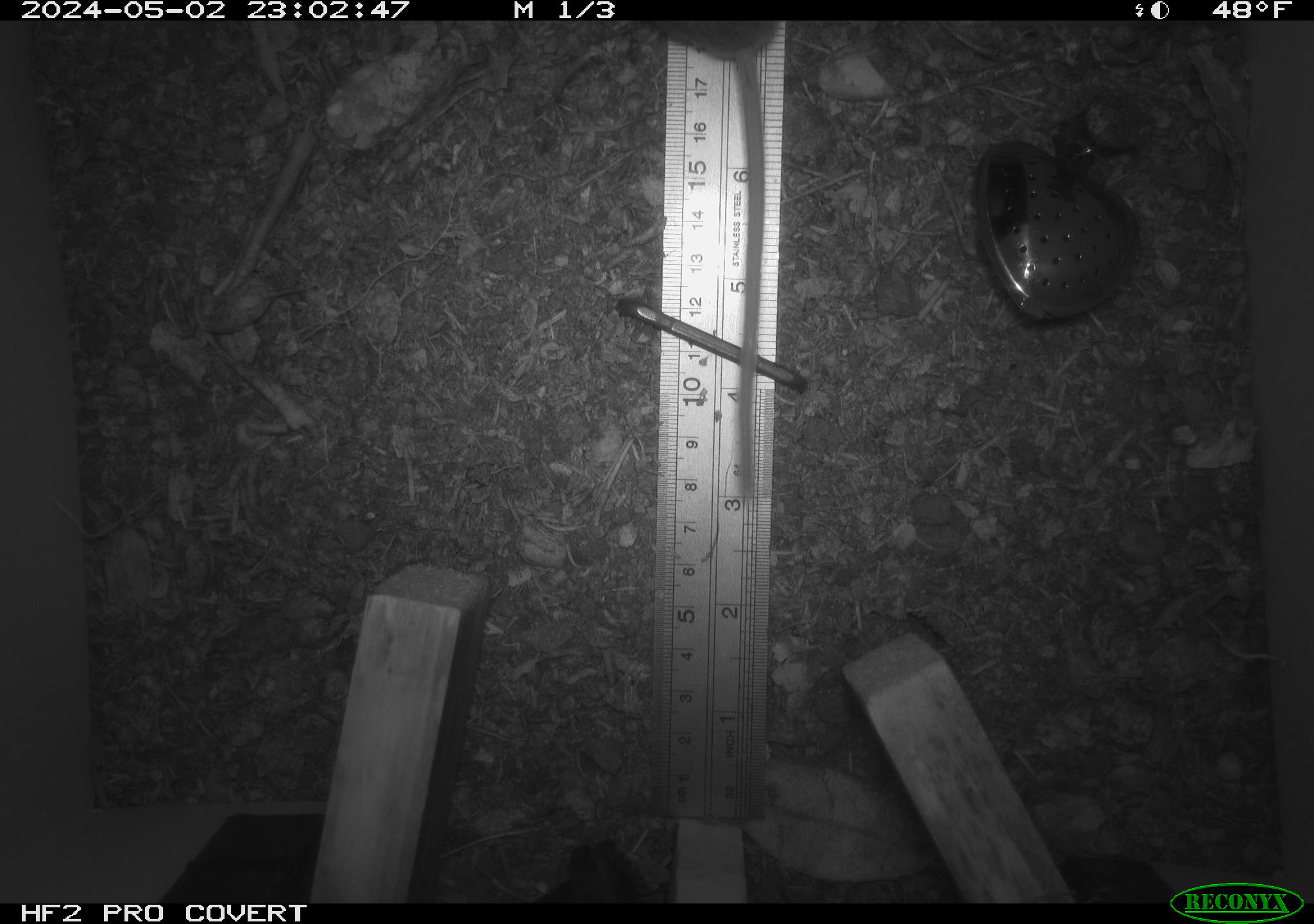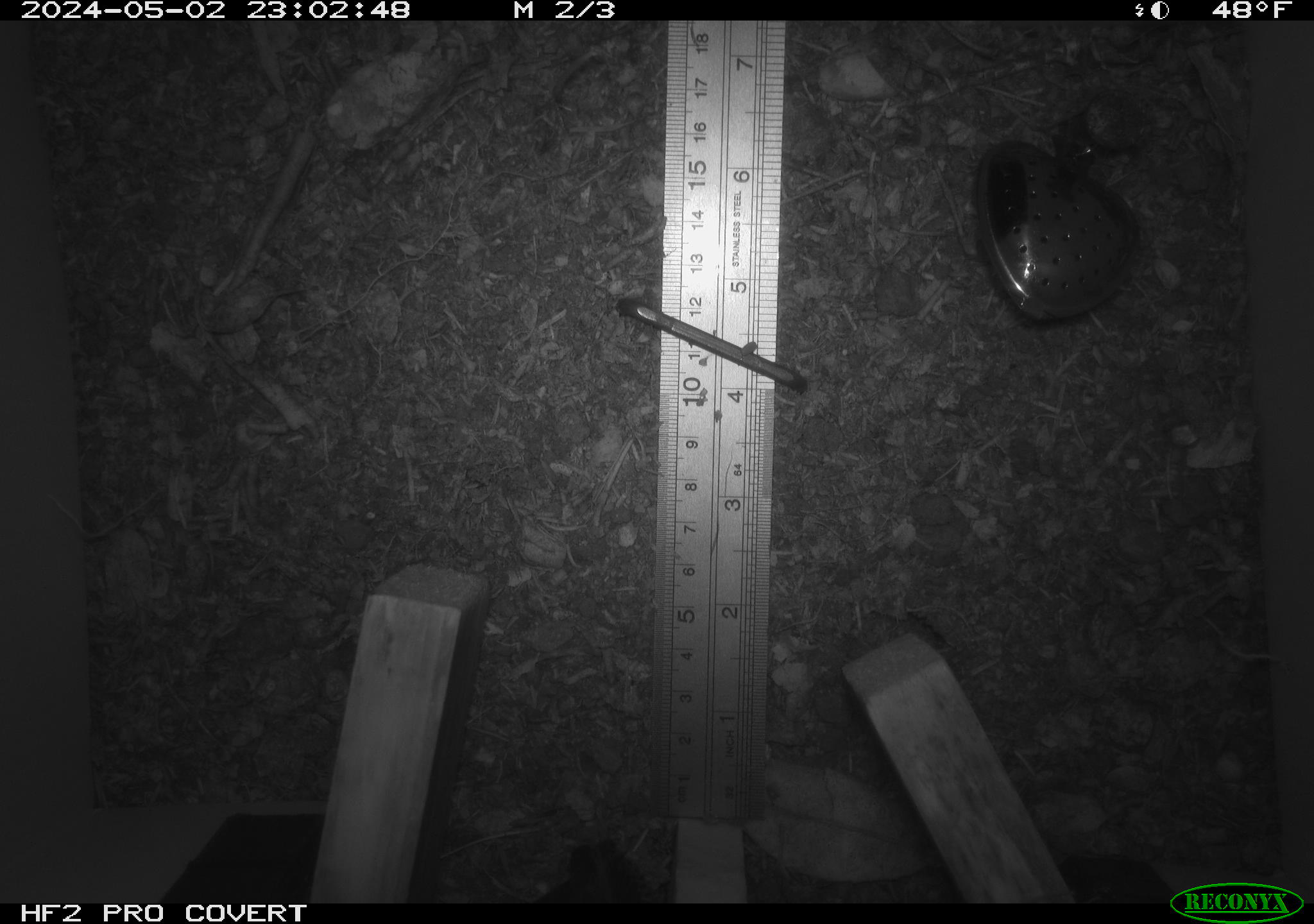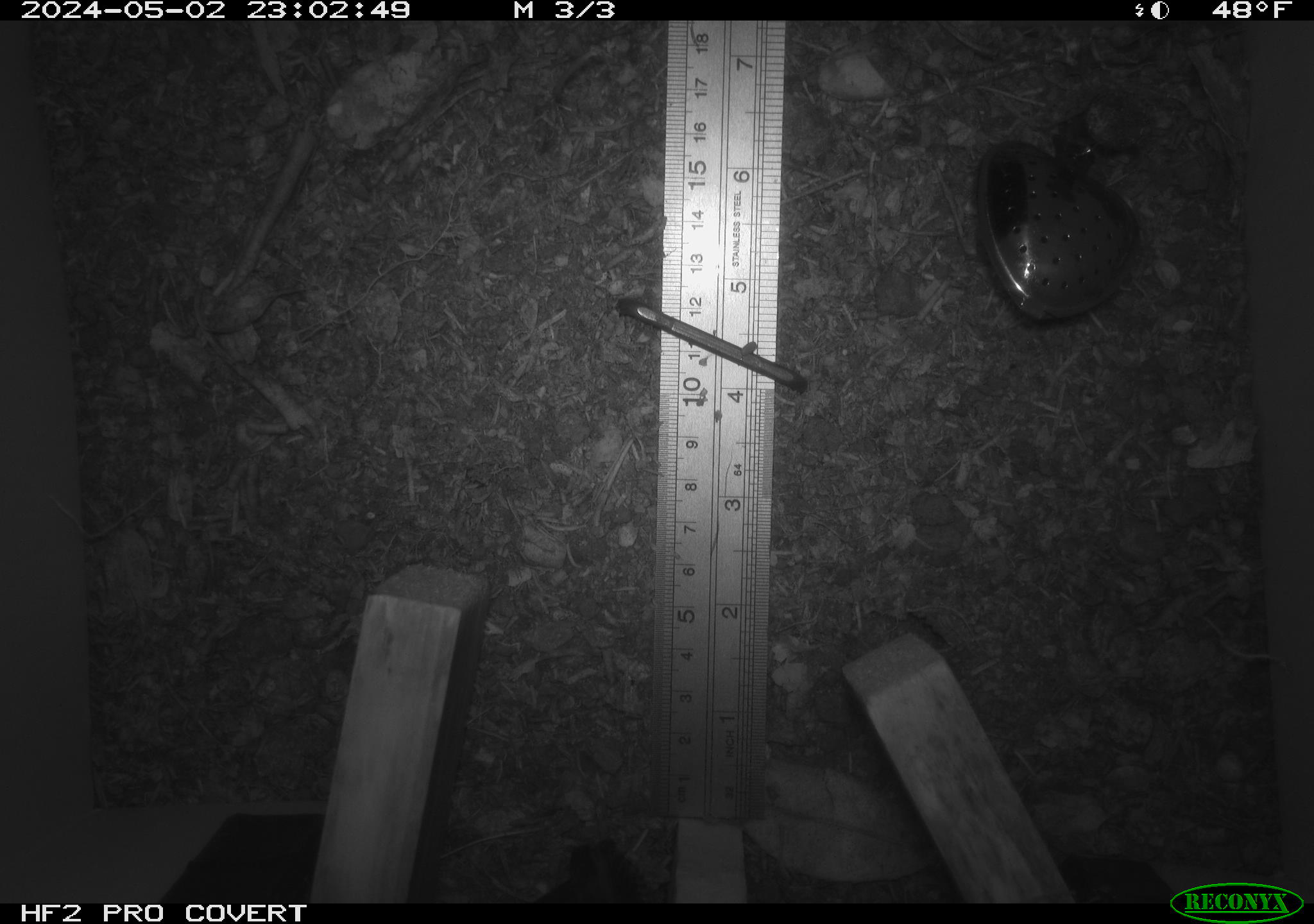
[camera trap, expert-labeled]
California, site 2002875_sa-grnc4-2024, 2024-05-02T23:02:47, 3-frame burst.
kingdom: Animalia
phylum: Chordata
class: Mammalia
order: Rodentia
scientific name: Rodentia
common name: rodent